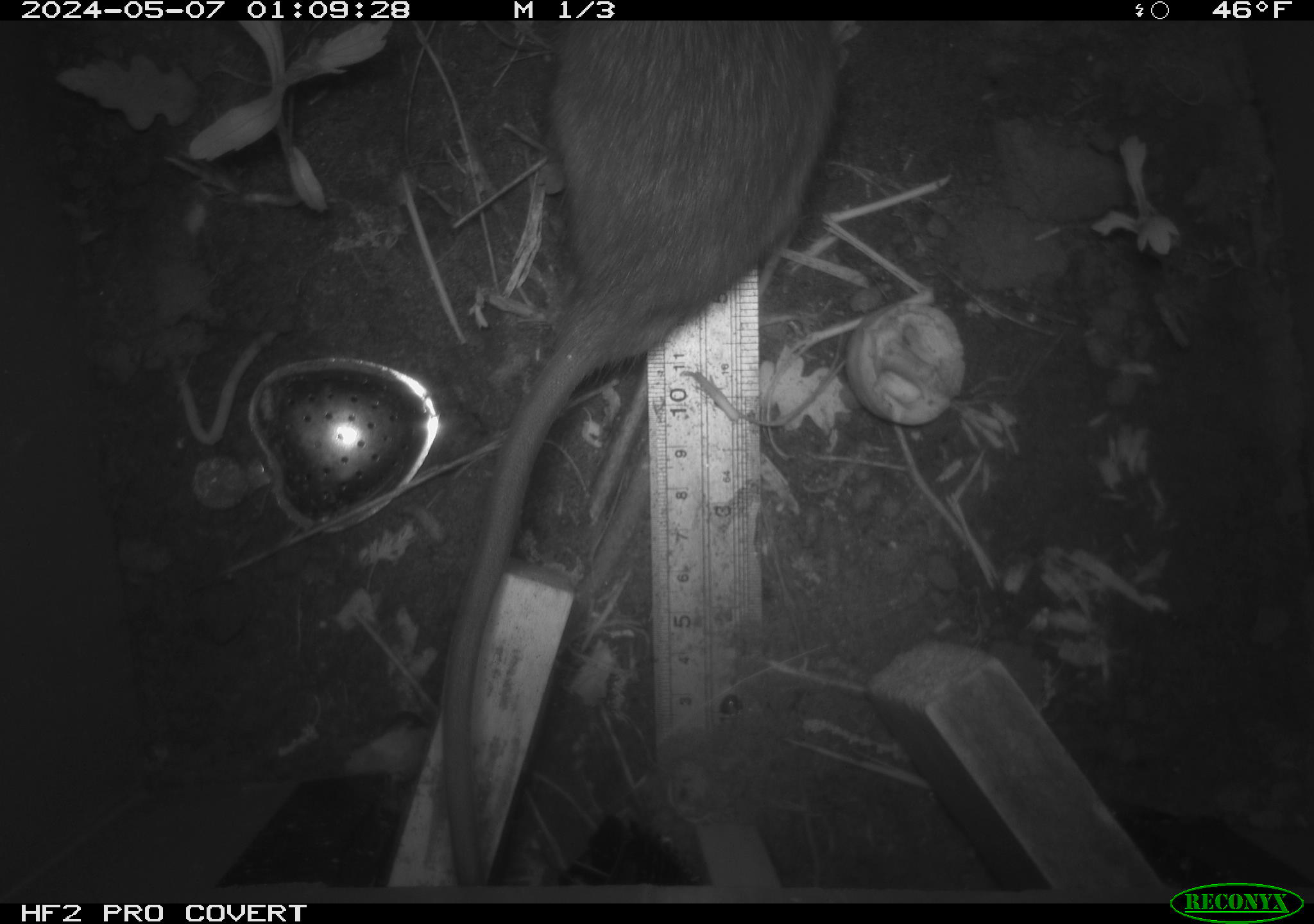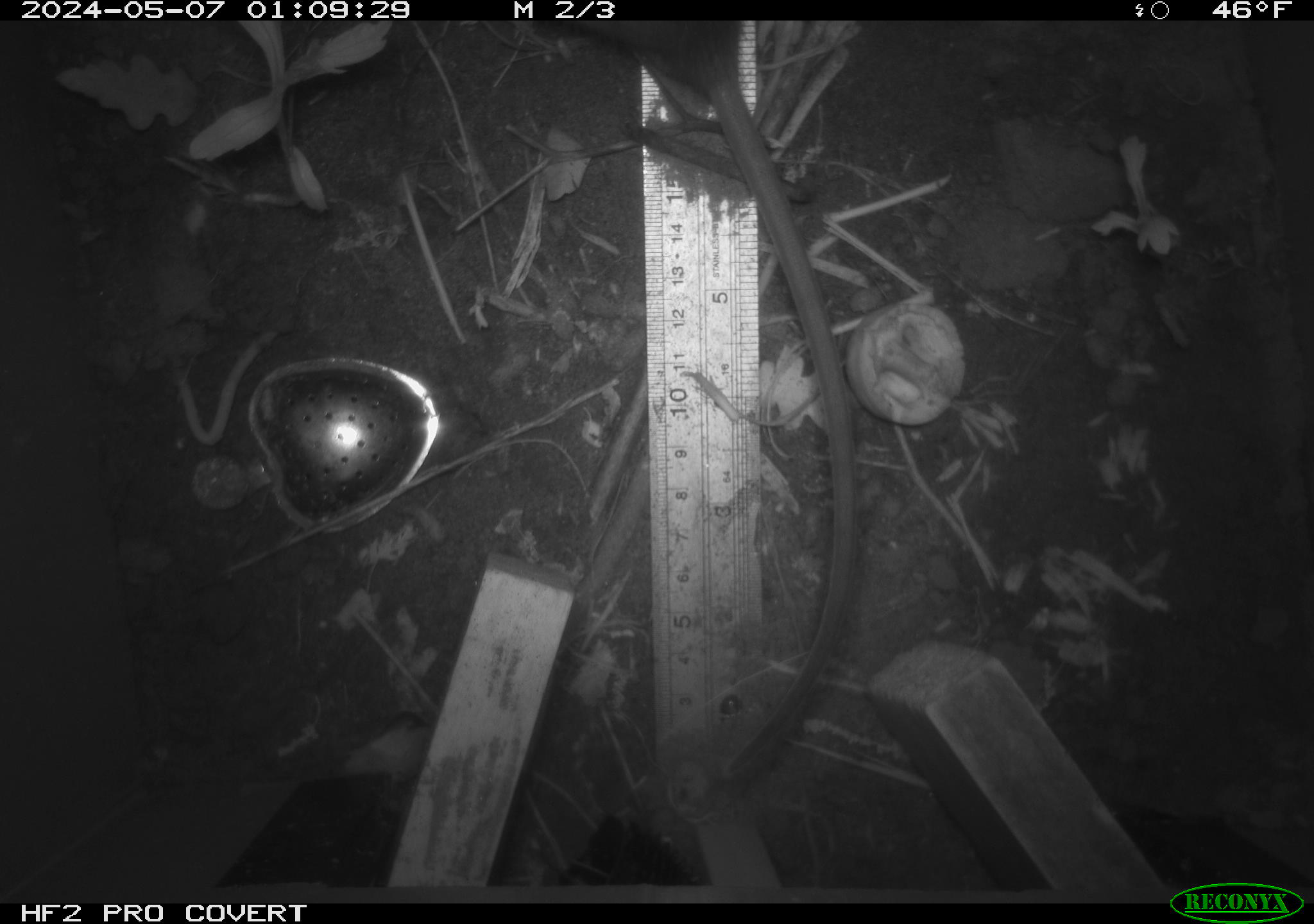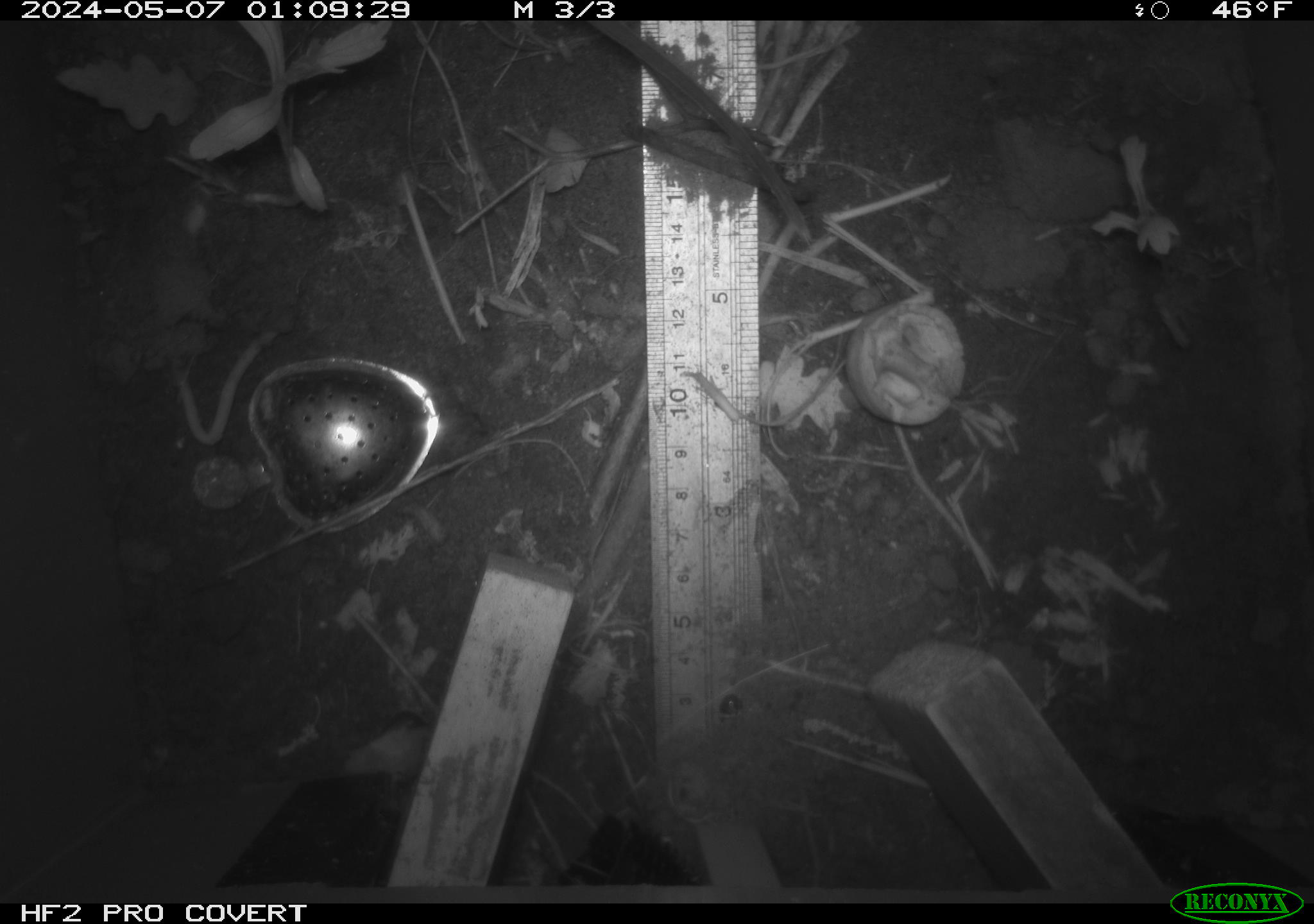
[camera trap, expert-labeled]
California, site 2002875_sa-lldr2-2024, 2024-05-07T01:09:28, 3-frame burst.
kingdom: Animalia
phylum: Chordata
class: Mammalia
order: Rodentia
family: Muridae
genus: Rattus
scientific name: Rattus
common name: rat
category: rattus species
Rattus species (rat) (Rattus).